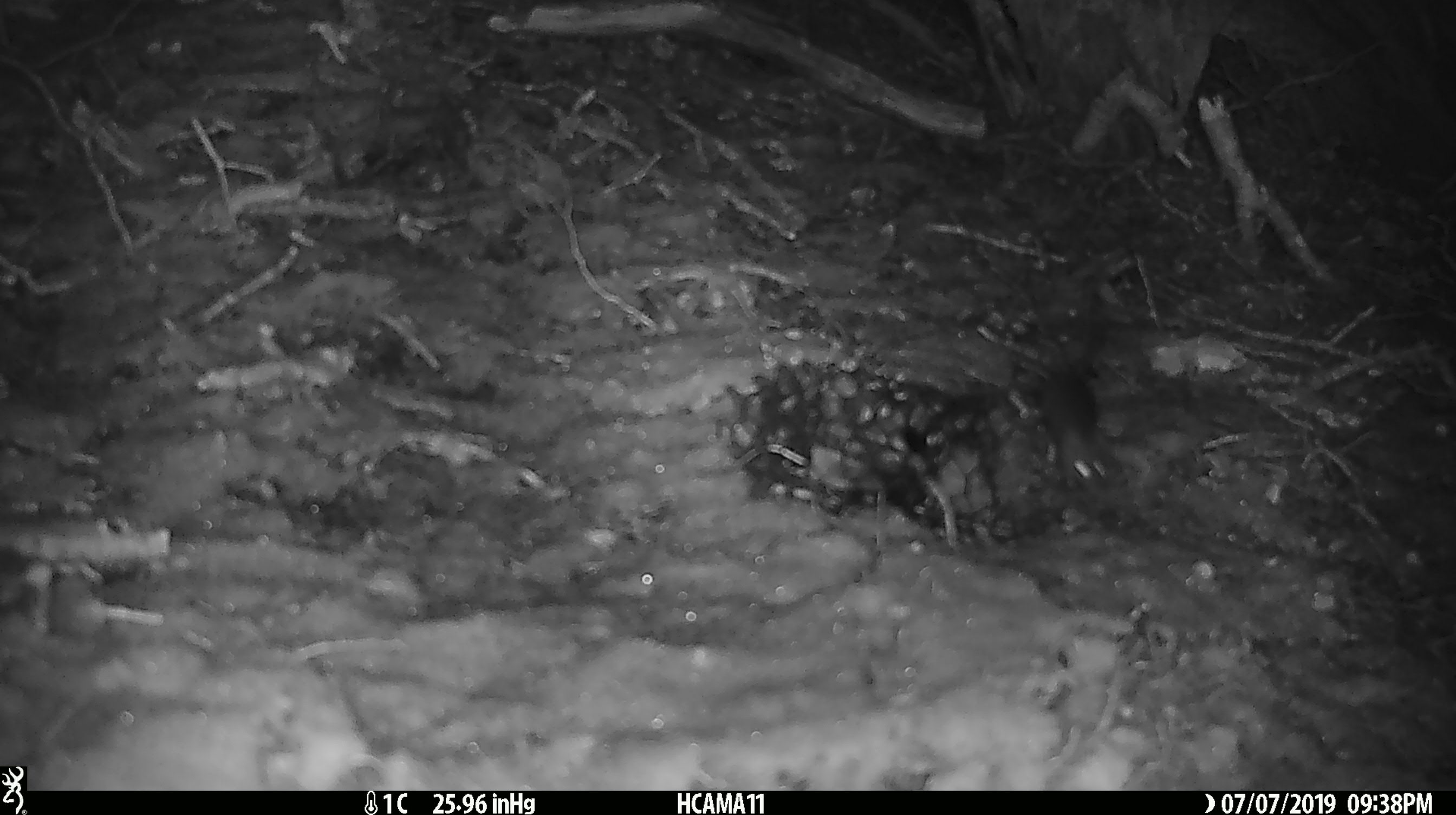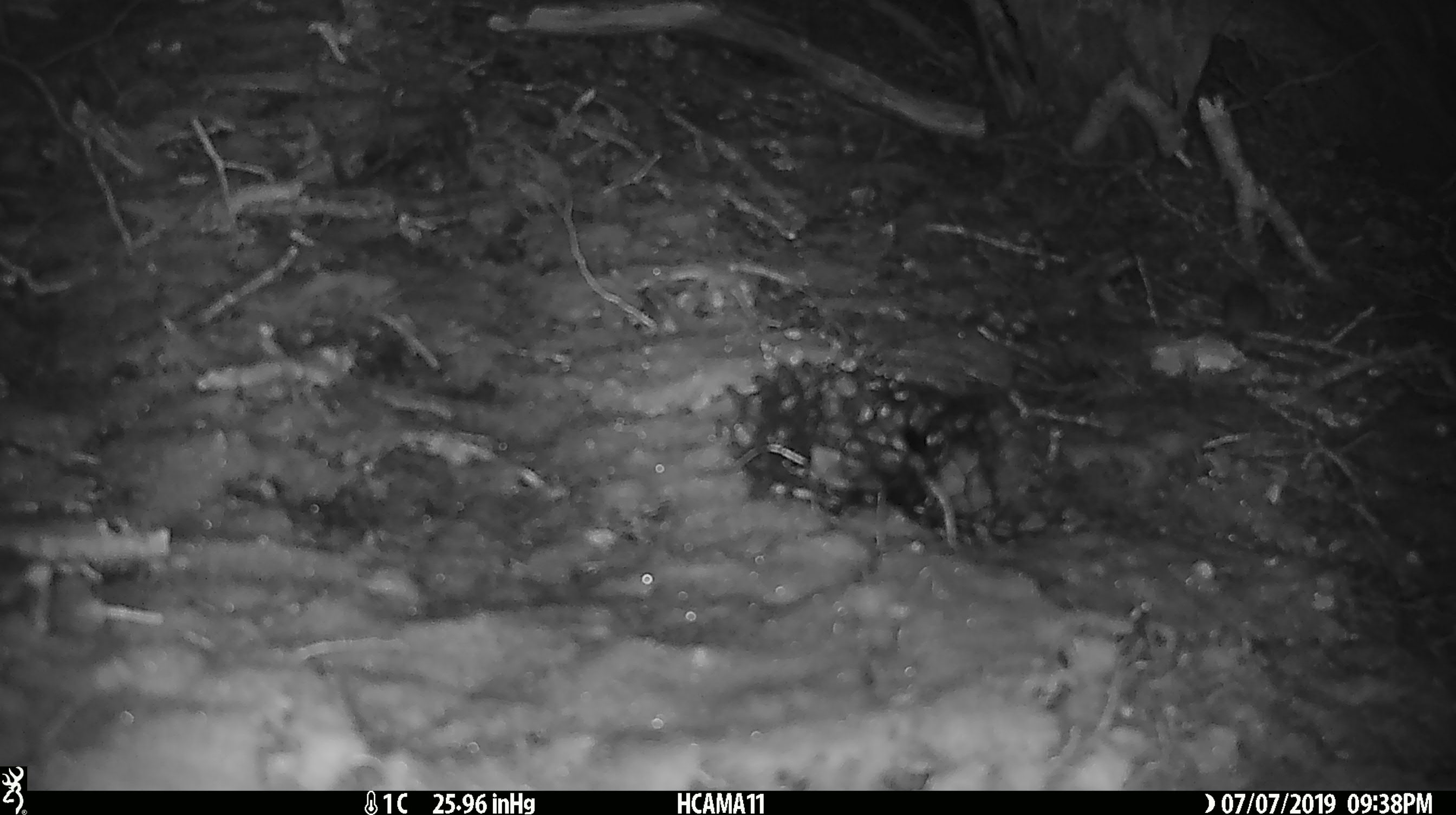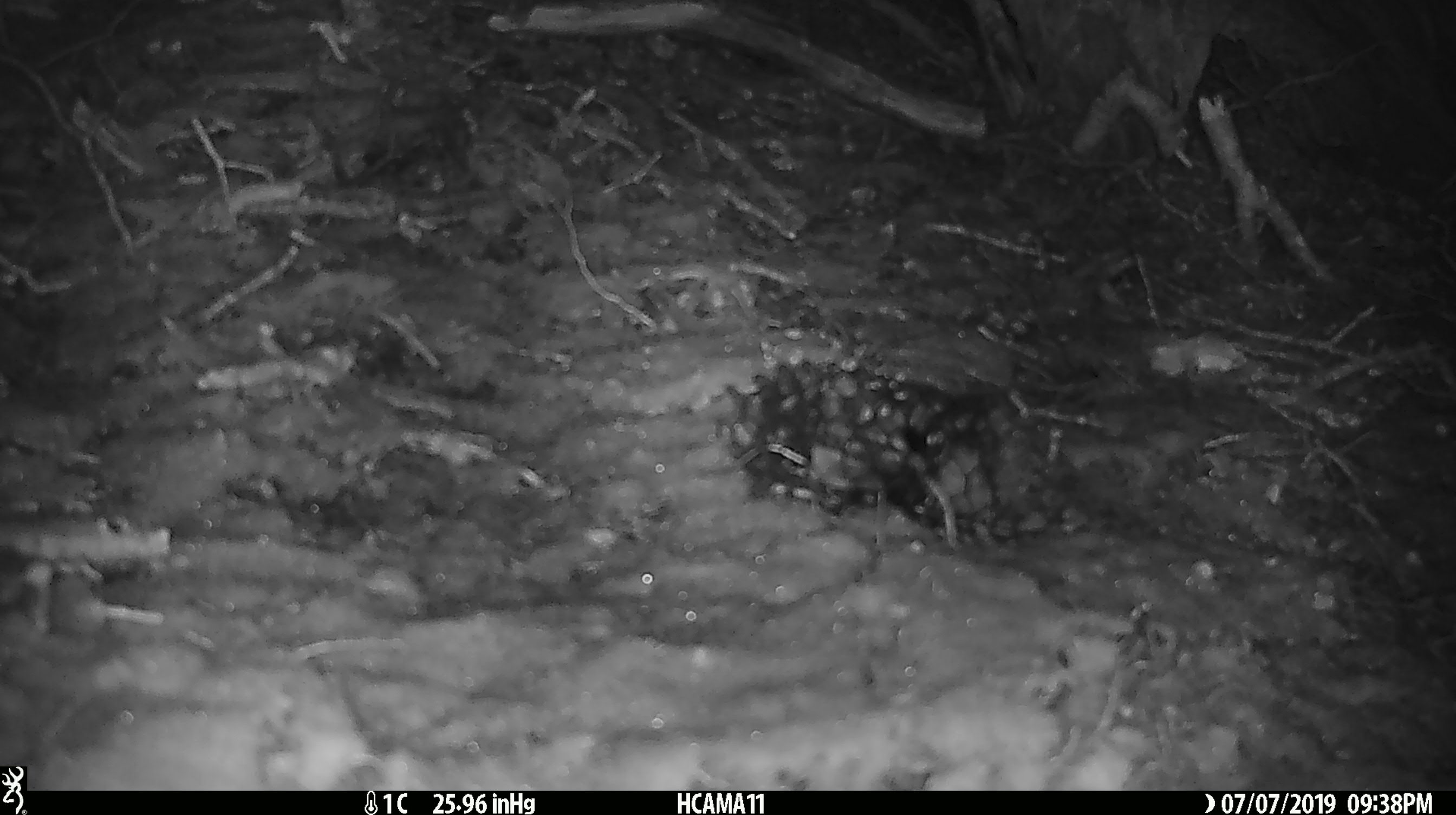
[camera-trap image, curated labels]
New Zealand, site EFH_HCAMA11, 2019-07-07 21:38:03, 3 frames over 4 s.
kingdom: Animalia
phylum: Chordata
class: Mammalia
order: Rodentia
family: Muridae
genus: Mus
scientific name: Mus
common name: mouse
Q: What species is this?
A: Mouse (Mus).